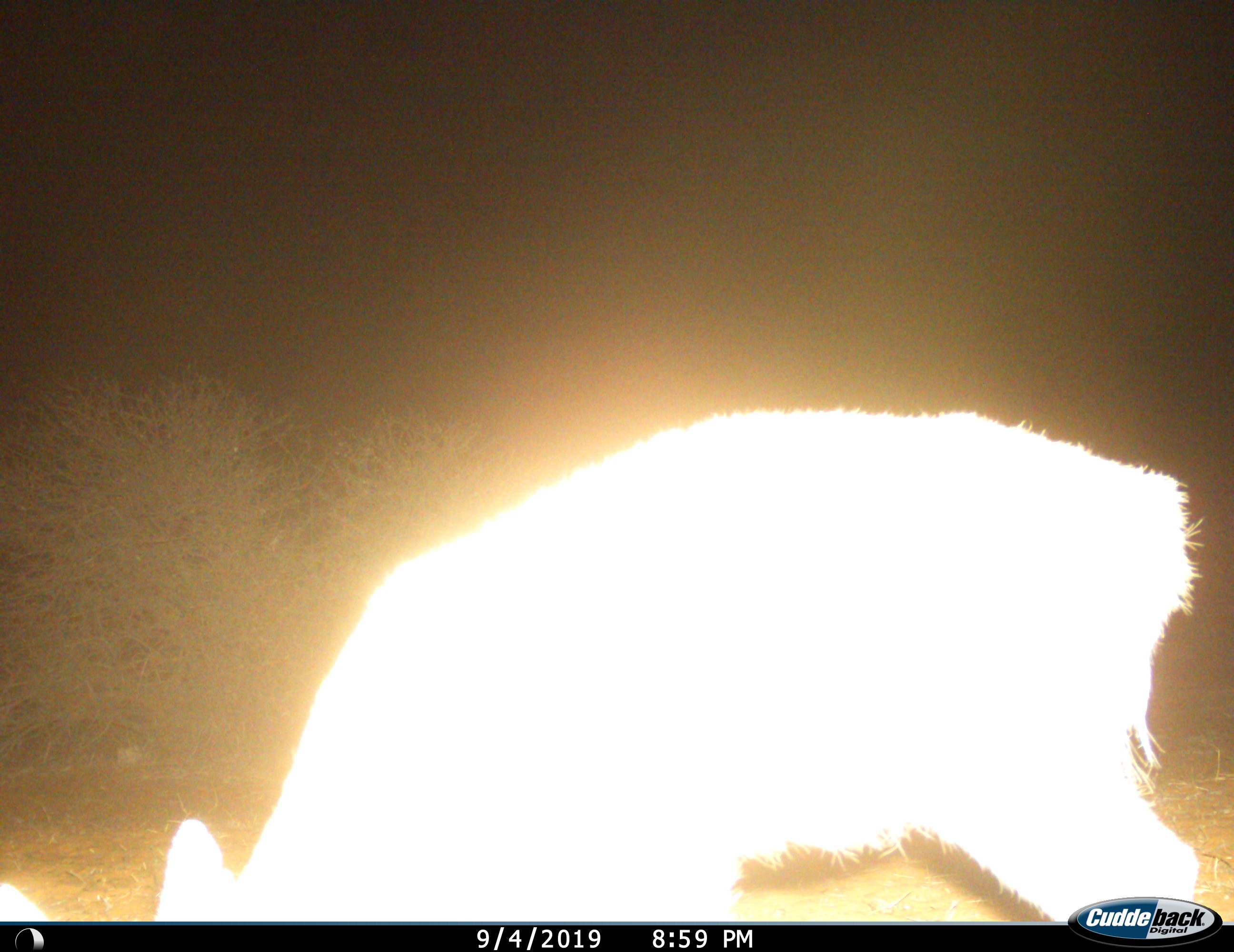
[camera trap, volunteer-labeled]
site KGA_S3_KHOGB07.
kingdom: Animalia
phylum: Chordata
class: Mammalia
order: Artiodactyla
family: Bovidae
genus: Raphicerus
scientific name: Raphicerus campestris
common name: steenbok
Steenbok (Raphicerus campestris), count 1. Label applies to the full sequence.